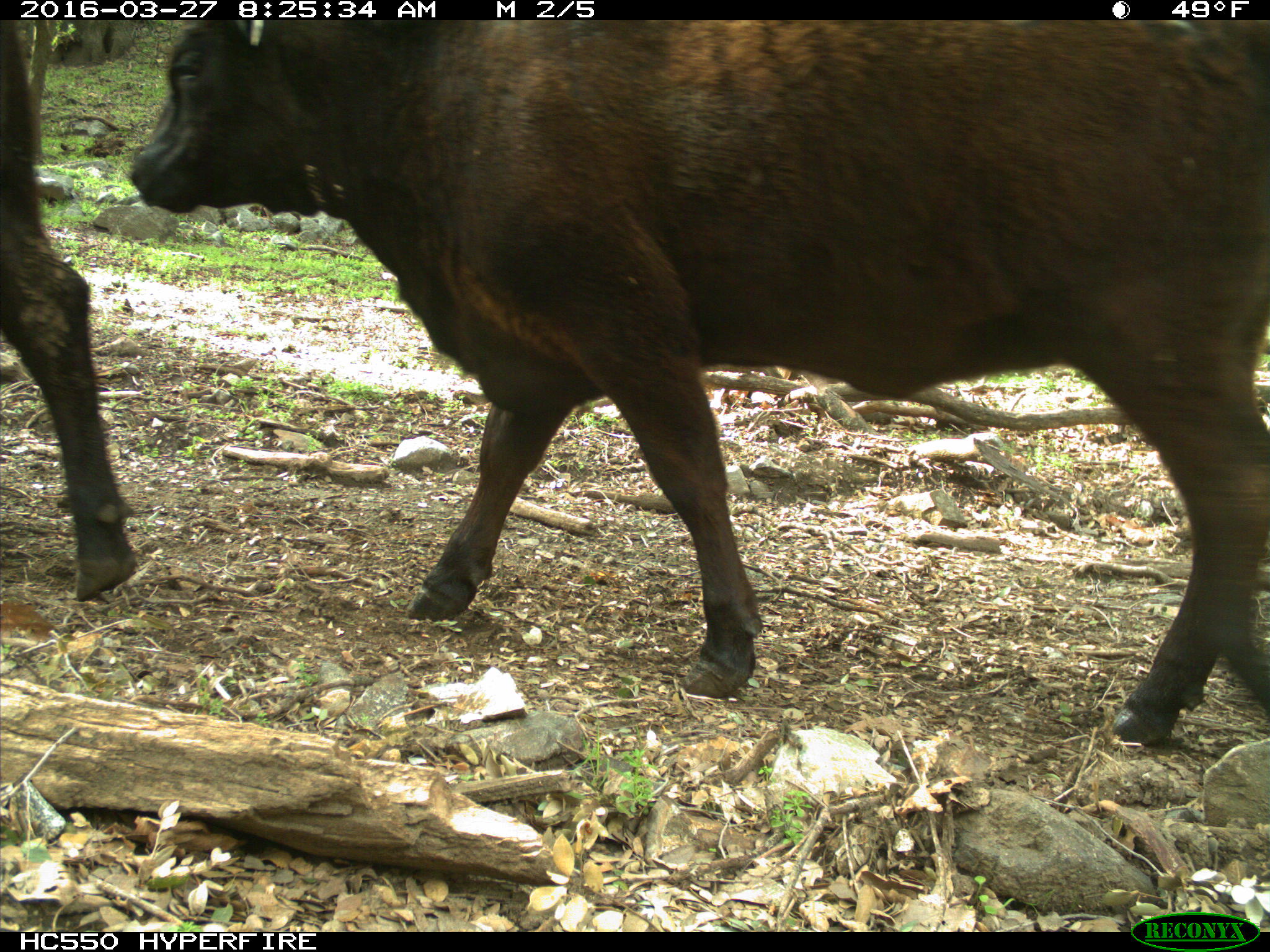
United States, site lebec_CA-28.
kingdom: Animalia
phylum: Chordata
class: Mammalia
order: Artiodactyla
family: Bovidae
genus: Bos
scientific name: Bos taurus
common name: domestic cow